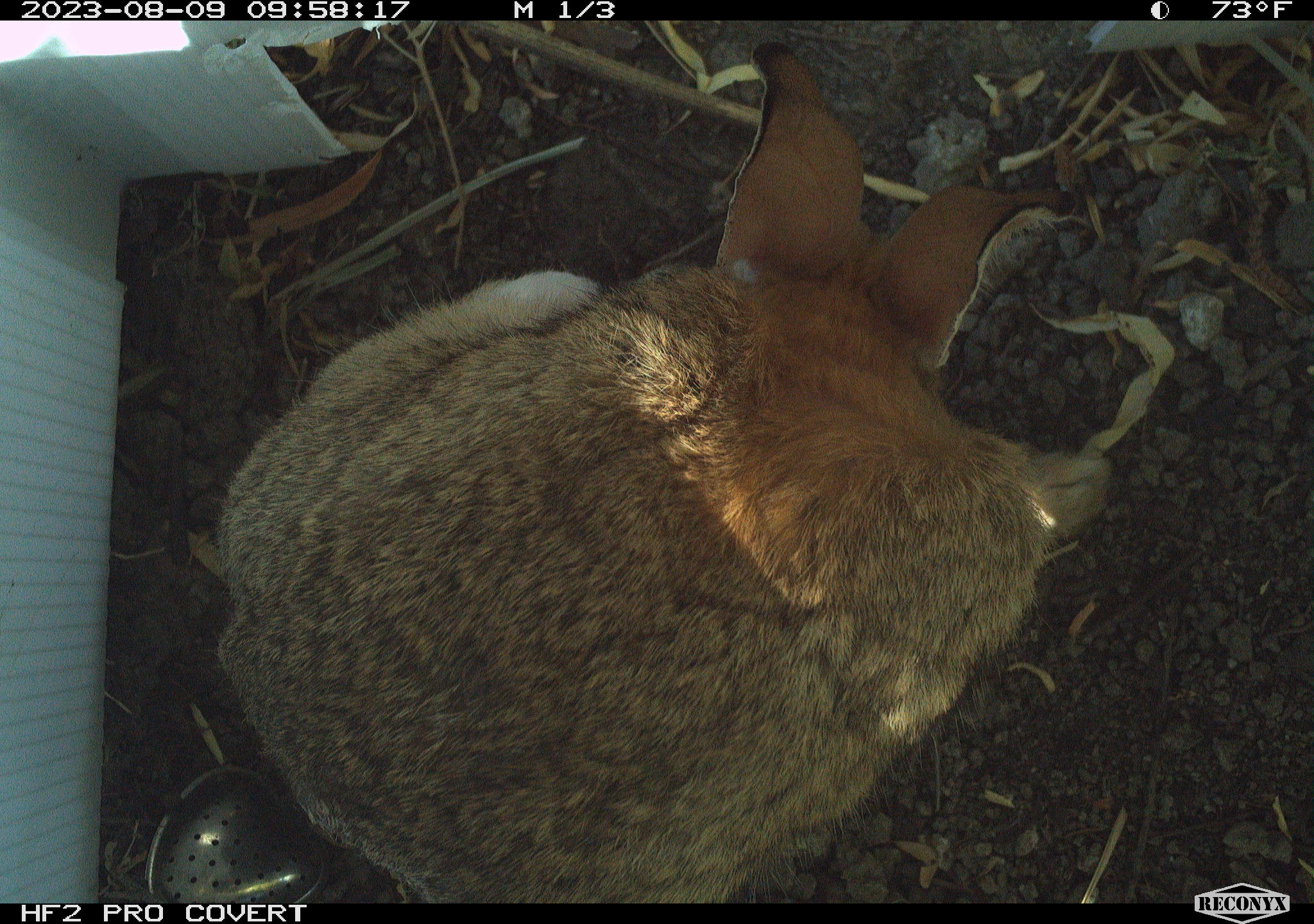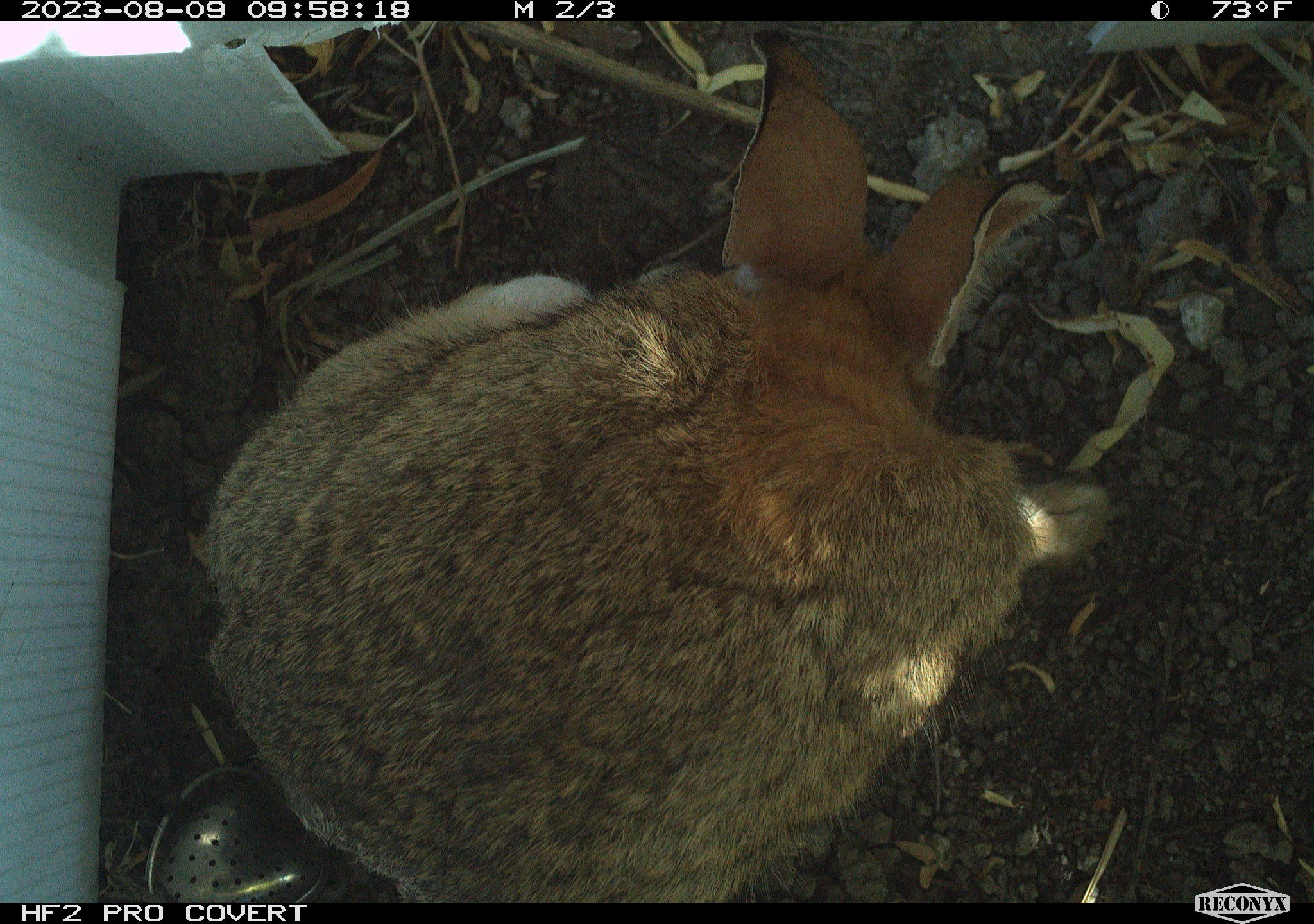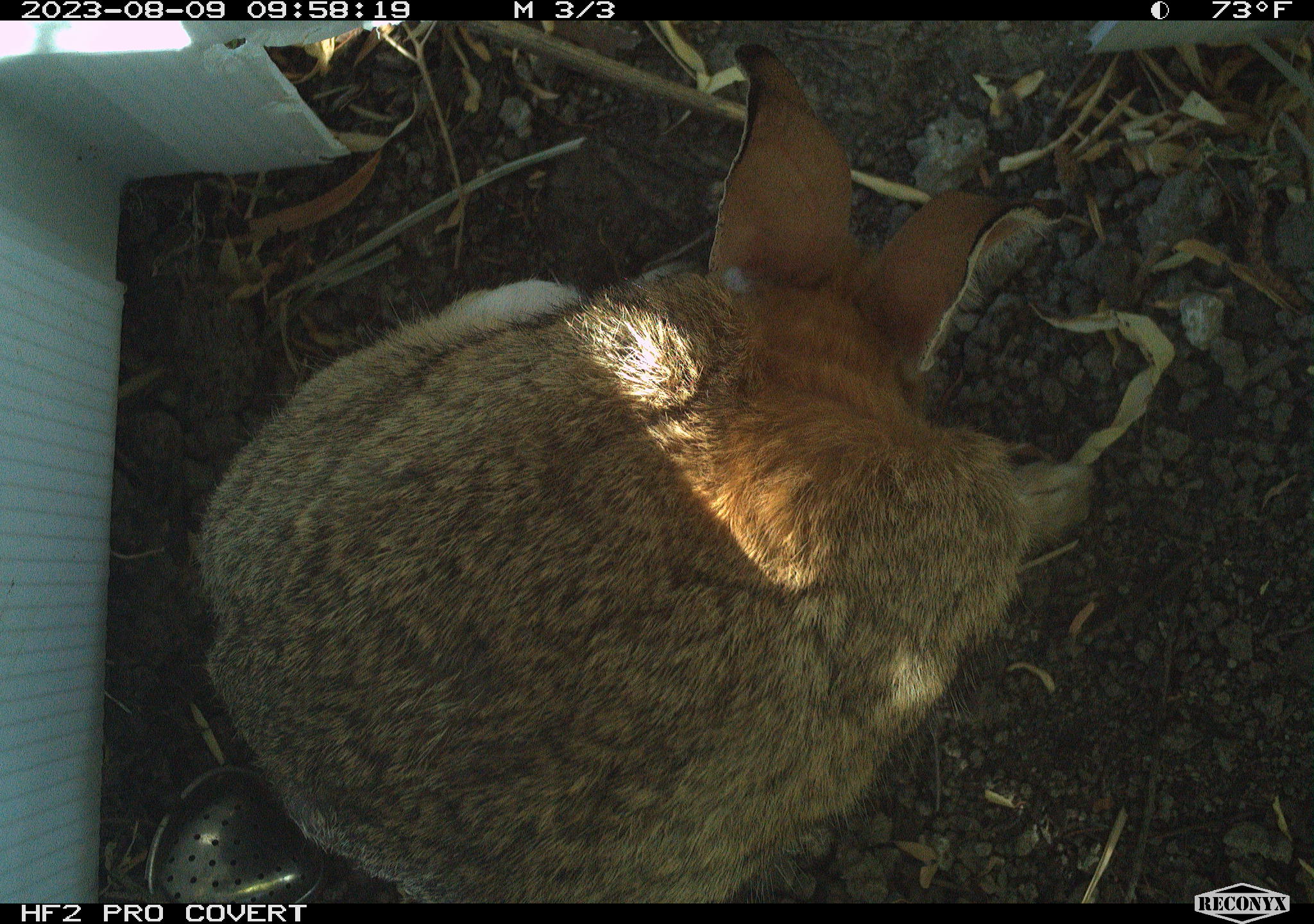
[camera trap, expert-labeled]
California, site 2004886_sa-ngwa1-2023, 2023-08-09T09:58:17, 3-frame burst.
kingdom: Animalia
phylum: Chordata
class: Mammalia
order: Lagomorpha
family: Leporidae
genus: Sylvilagus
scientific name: Sylvilagus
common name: cottontail rabbits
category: sylvilagus species